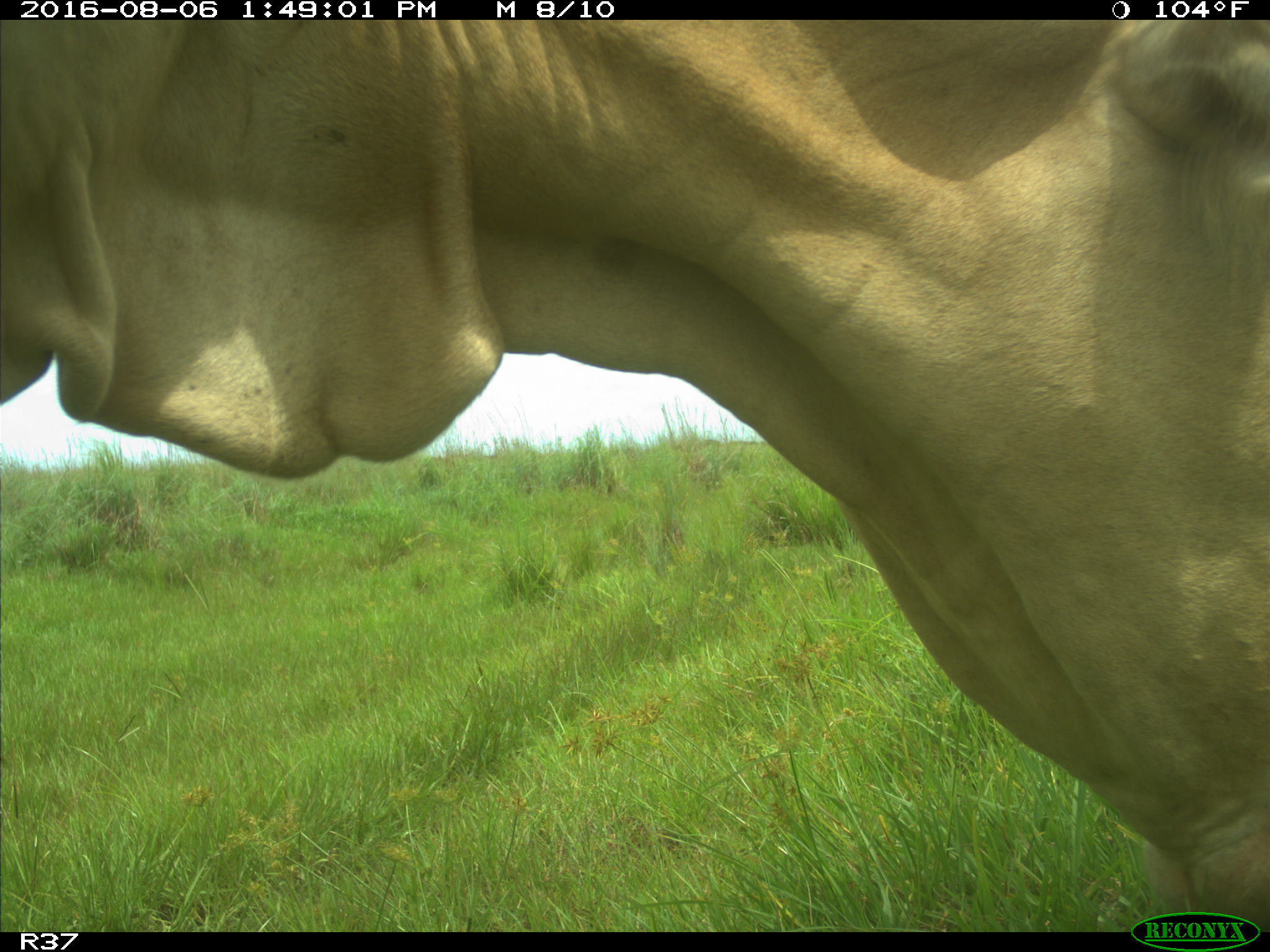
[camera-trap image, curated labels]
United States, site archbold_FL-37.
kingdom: Animalia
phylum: Chordata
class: Mammalia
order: Artiodactyla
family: Bovidae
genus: Bos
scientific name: Bos taurus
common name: domestic cow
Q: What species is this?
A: Bos taurus (domestic cow).